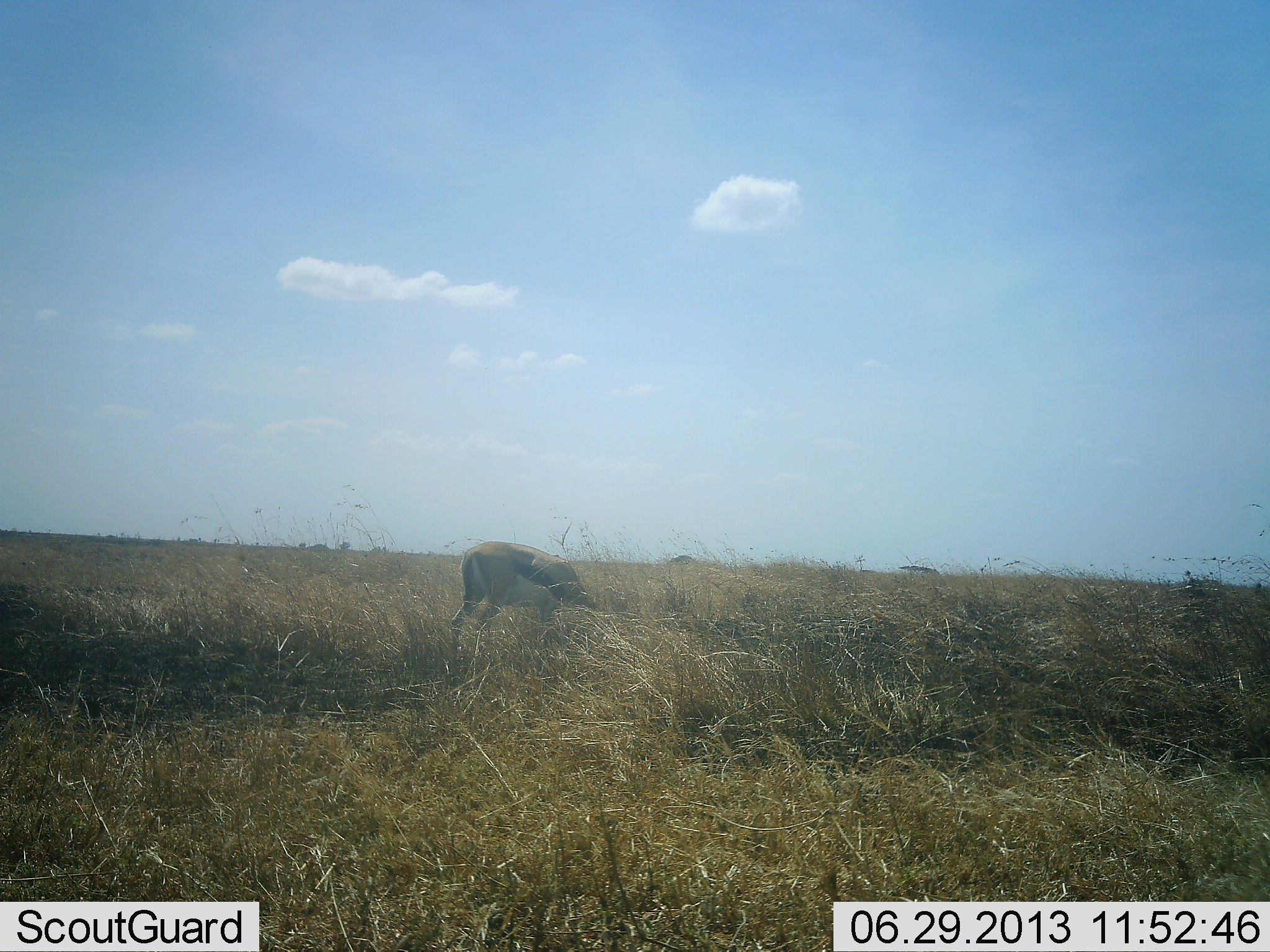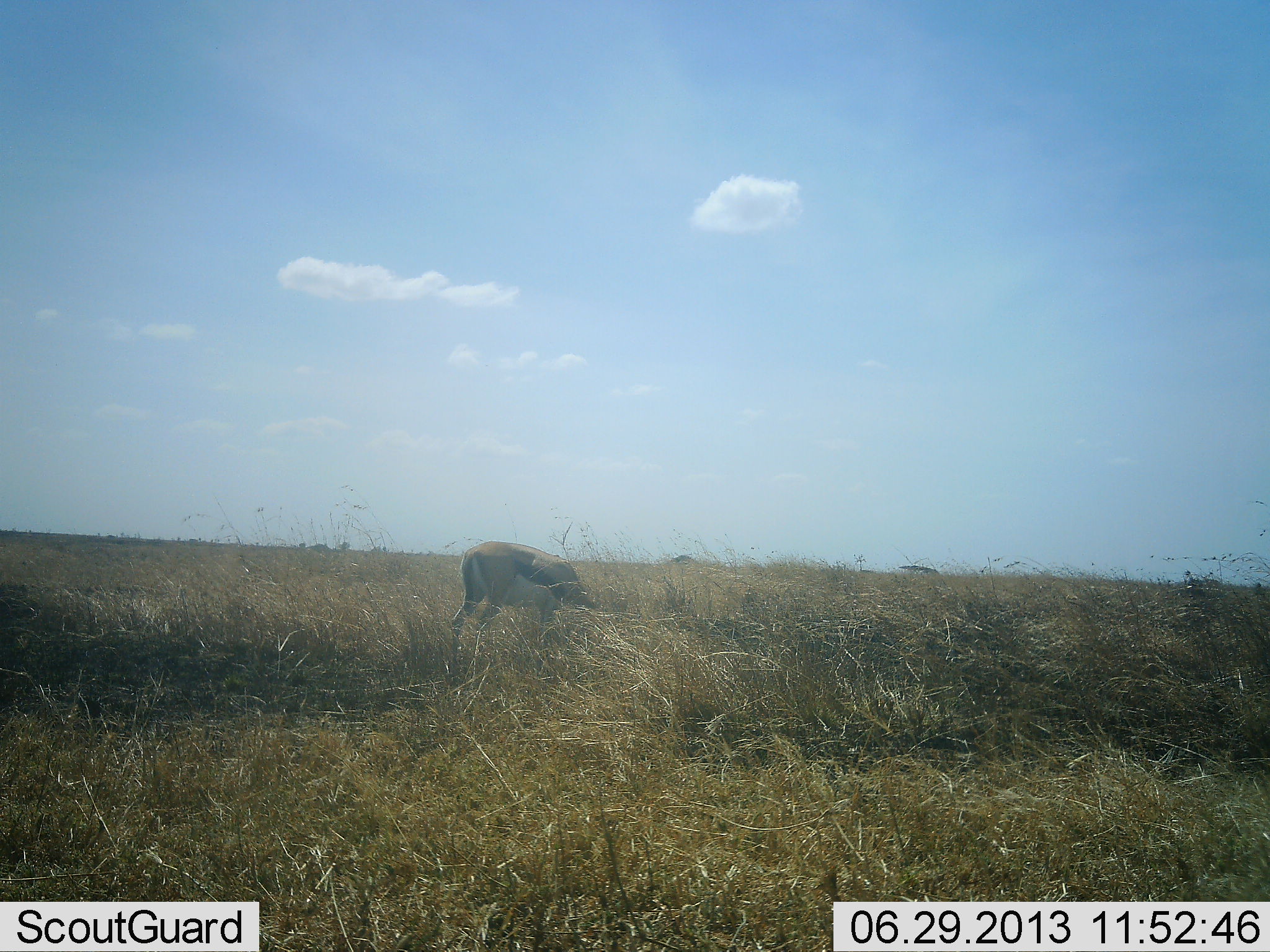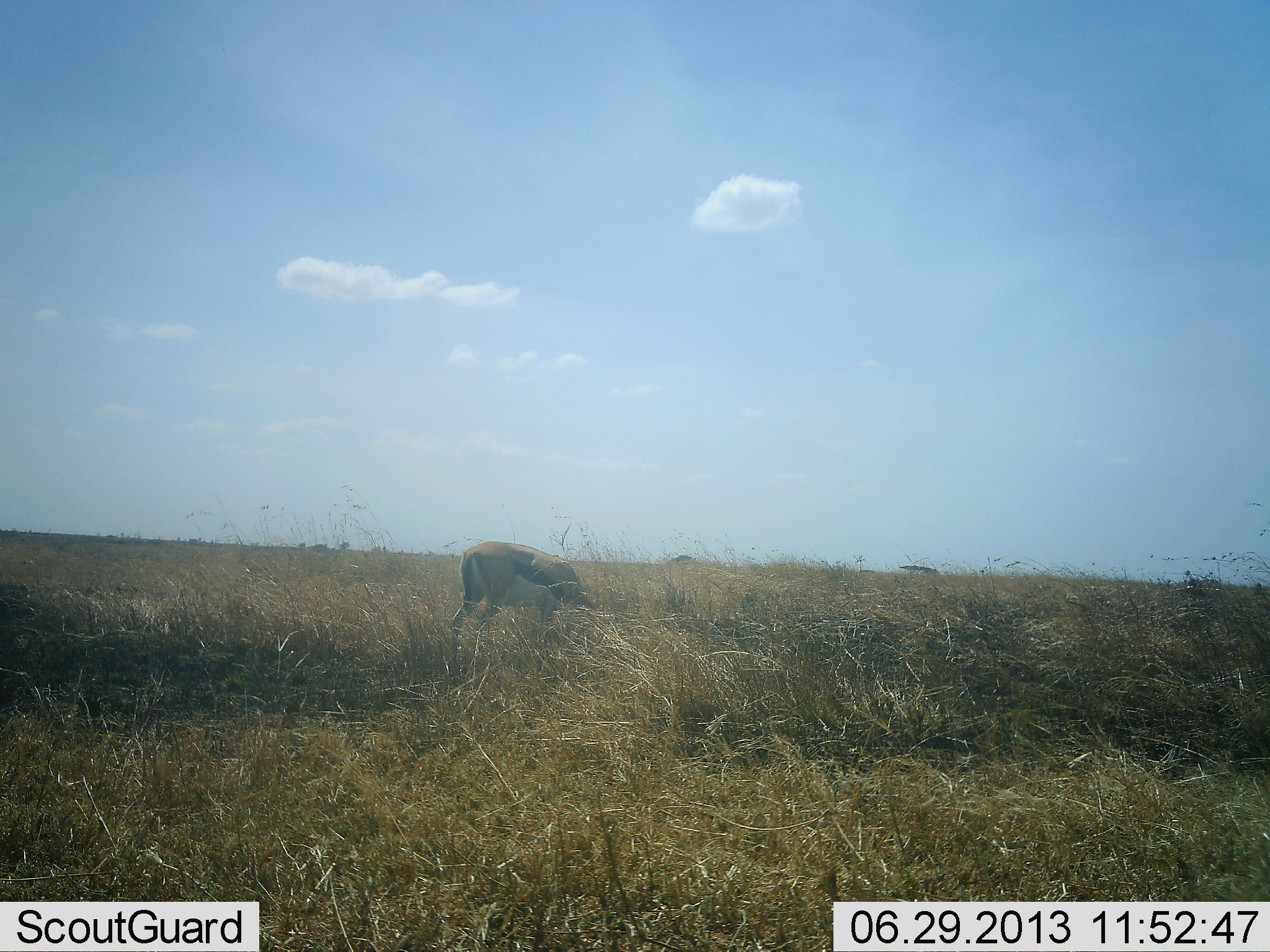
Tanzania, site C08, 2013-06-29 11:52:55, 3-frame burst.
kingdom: Animalia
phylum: Chordata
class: Mammalia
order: Artiodactyla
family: Bovidae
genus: Eudorcas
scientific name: Eudorcas thomsonii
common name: thomson's gazelle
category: gazellethomsons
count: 1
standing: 20%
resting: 0%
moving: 10%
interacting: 0%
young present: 0%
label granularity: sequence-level